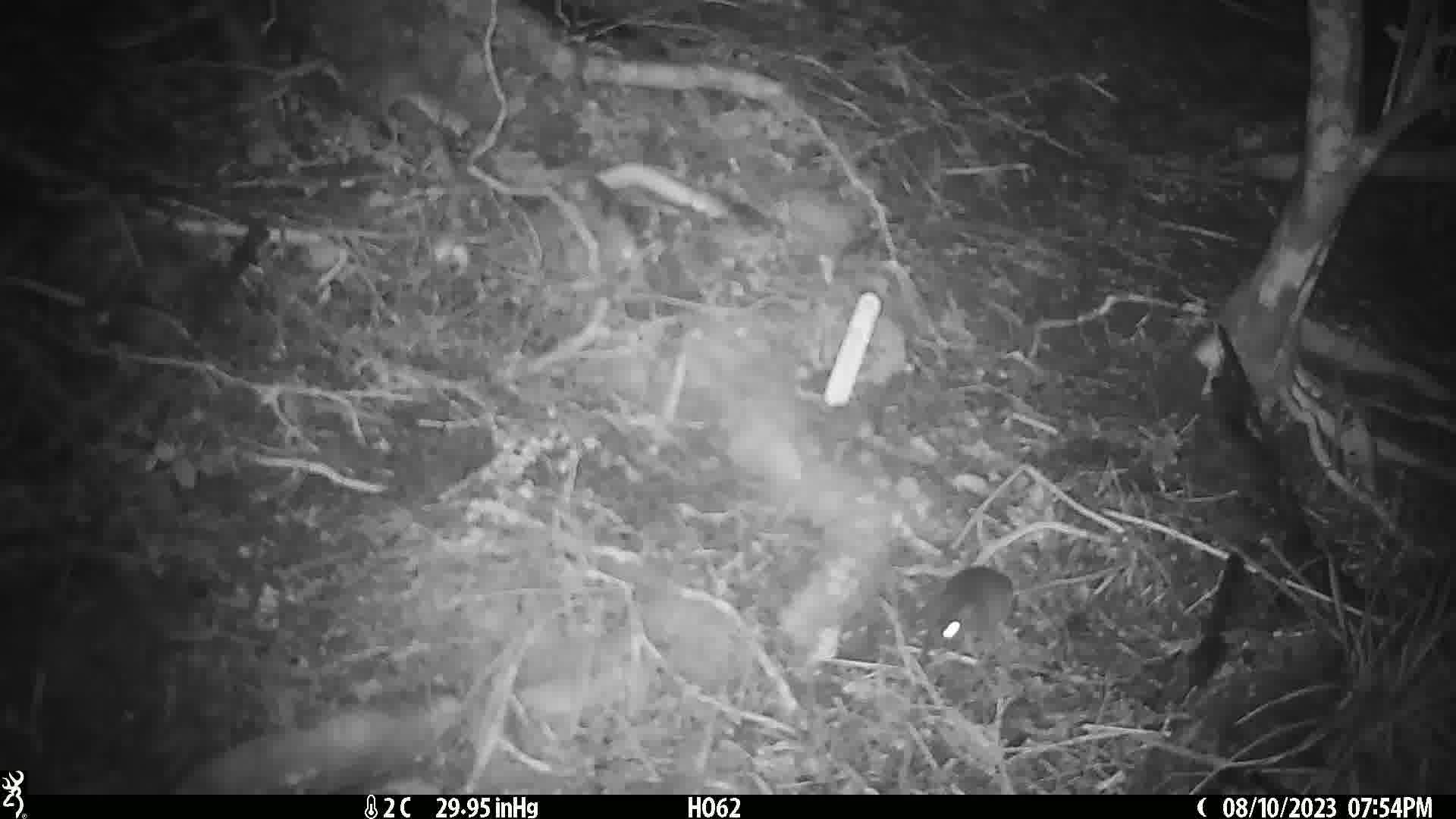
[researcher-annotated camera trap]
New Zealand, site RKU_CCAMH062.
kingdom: Animalia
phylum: Chordata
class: Mammalia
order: Rodentia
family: Muridae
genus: Rattus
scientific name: Rattus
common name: rat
Rat (Rattus).